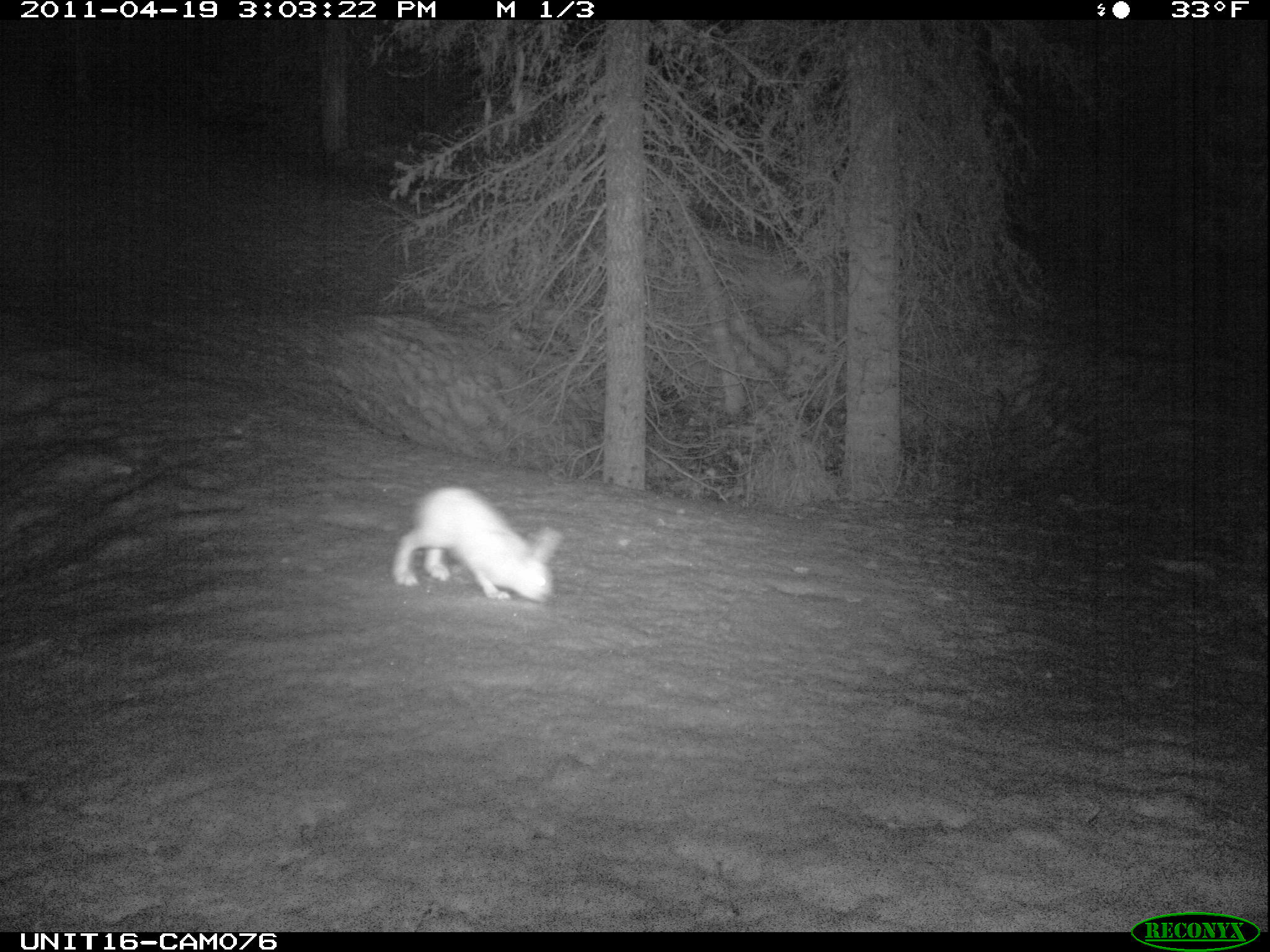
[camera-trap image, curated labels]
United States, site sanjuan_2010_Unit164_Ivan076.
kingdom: Animalia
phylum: Chordata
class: Mammalia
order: Lagomorpha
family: Leporidae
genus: Lepus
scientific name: Lepus americanus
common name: snowshoe hare